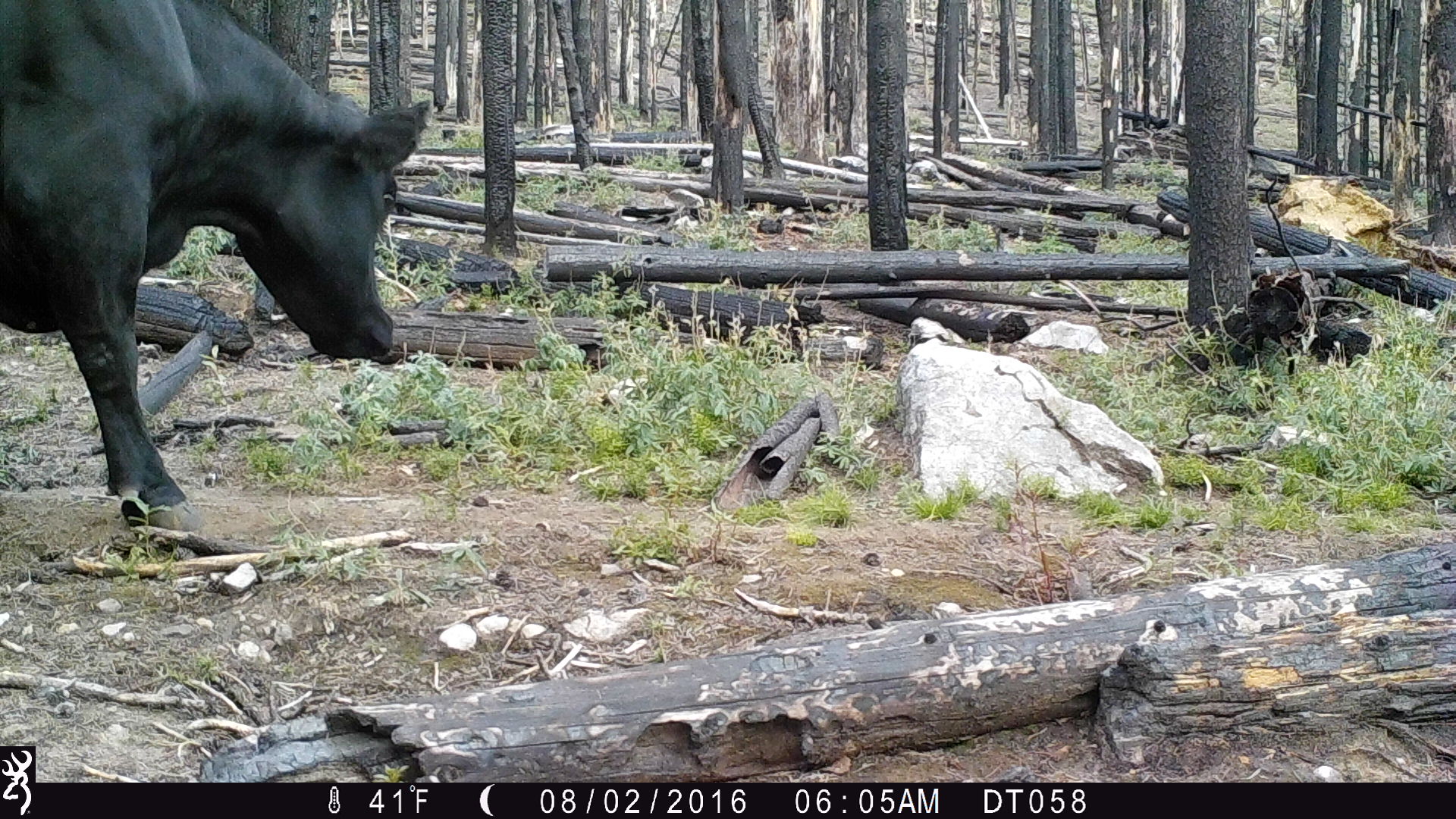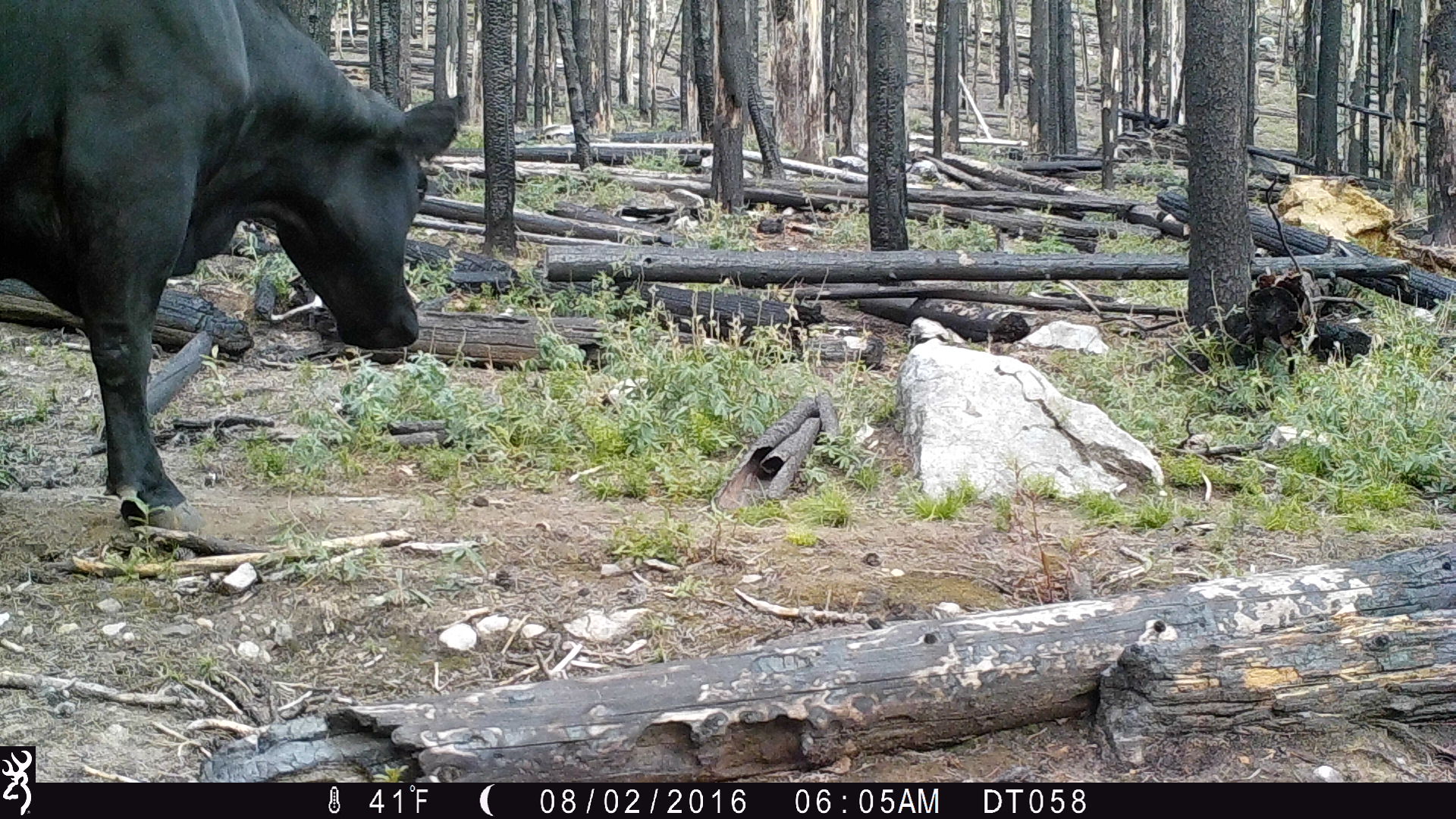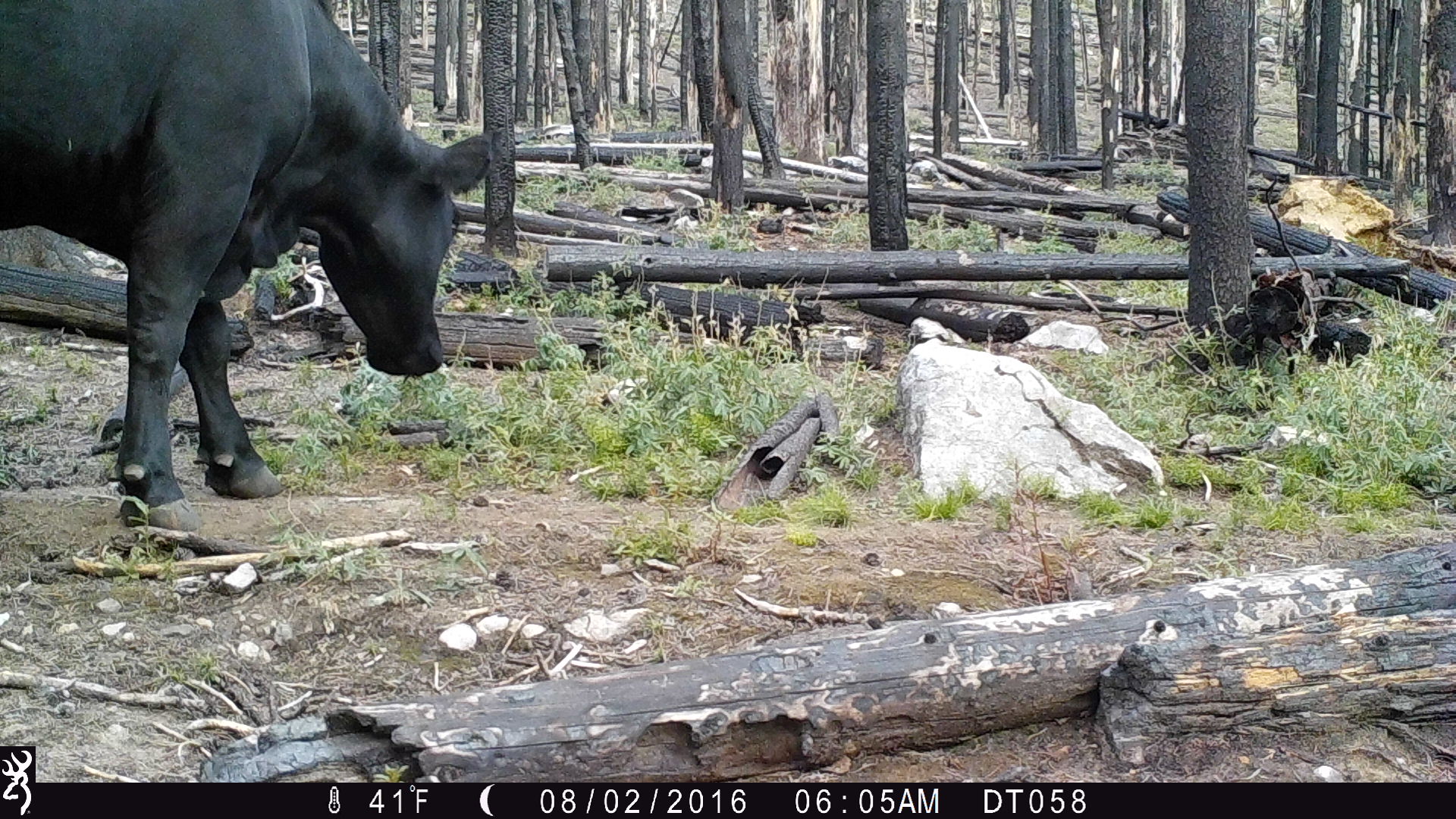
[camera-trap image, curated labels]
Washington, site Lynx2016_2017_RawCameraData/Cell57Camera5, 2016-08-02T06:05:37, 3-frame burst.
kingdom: Animalia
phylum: Chordata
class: Mammalia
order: Artiodactyla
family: Bovidae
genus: Bos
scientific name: Bos taurus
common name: domestic cattle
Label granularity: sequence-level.